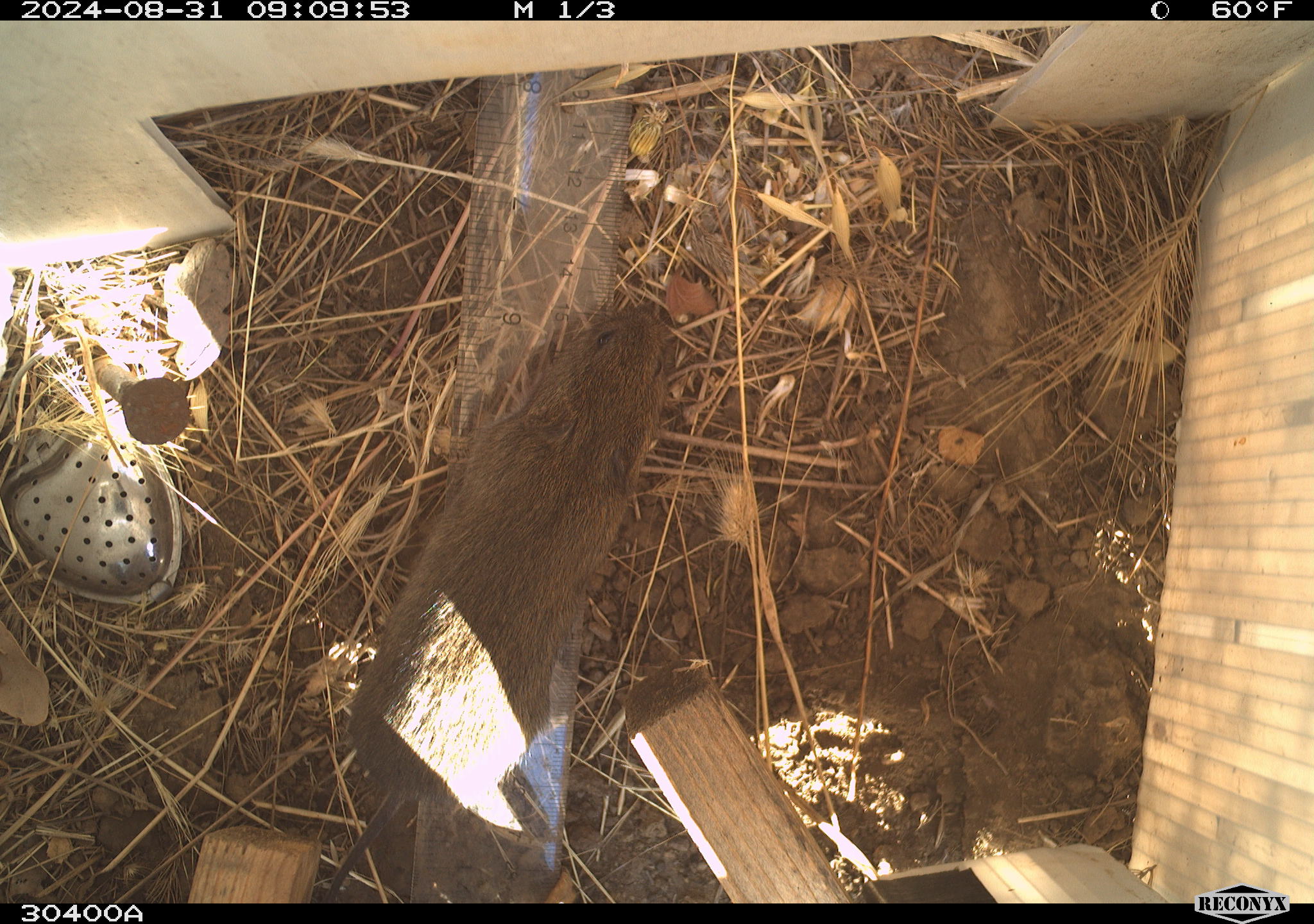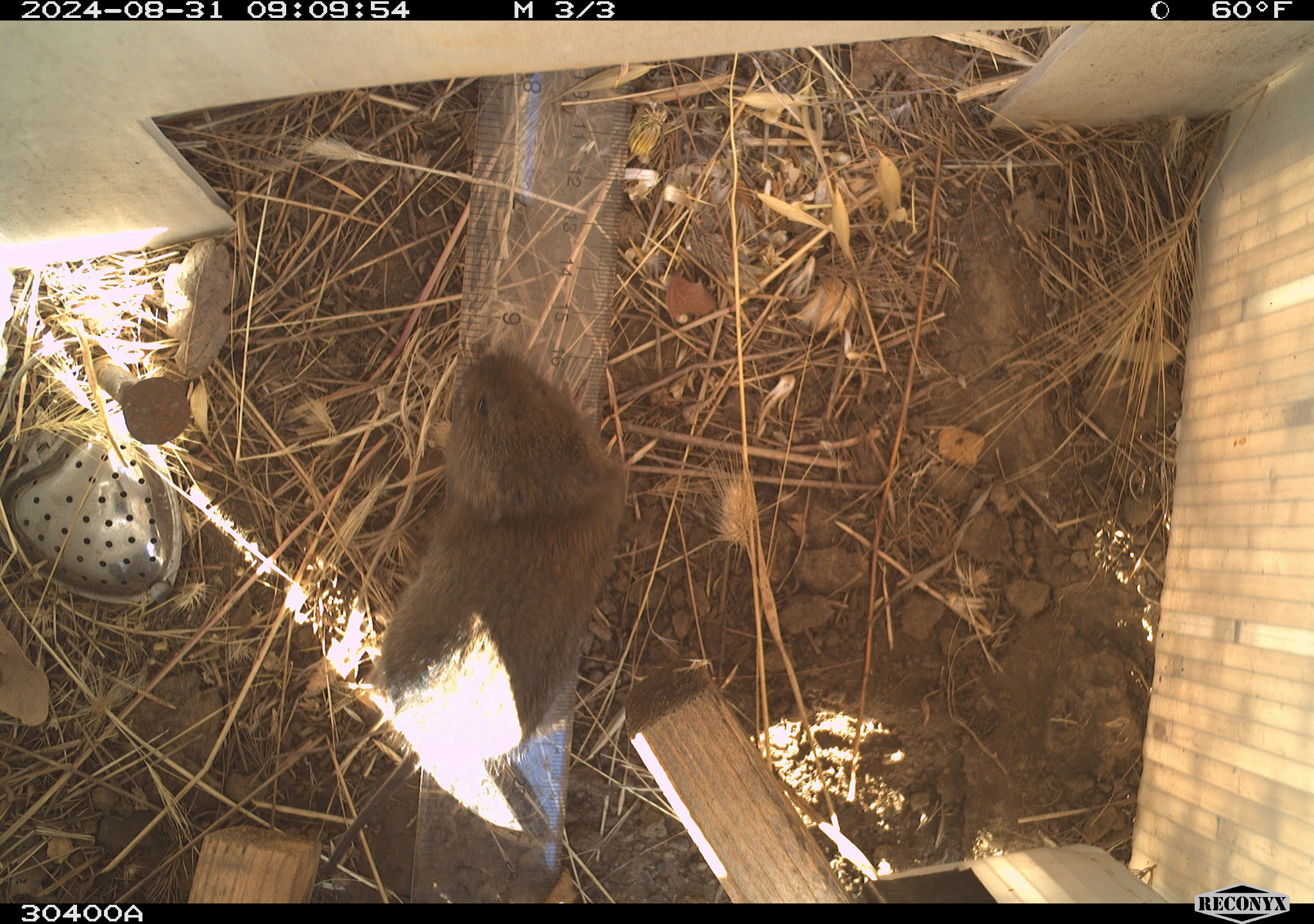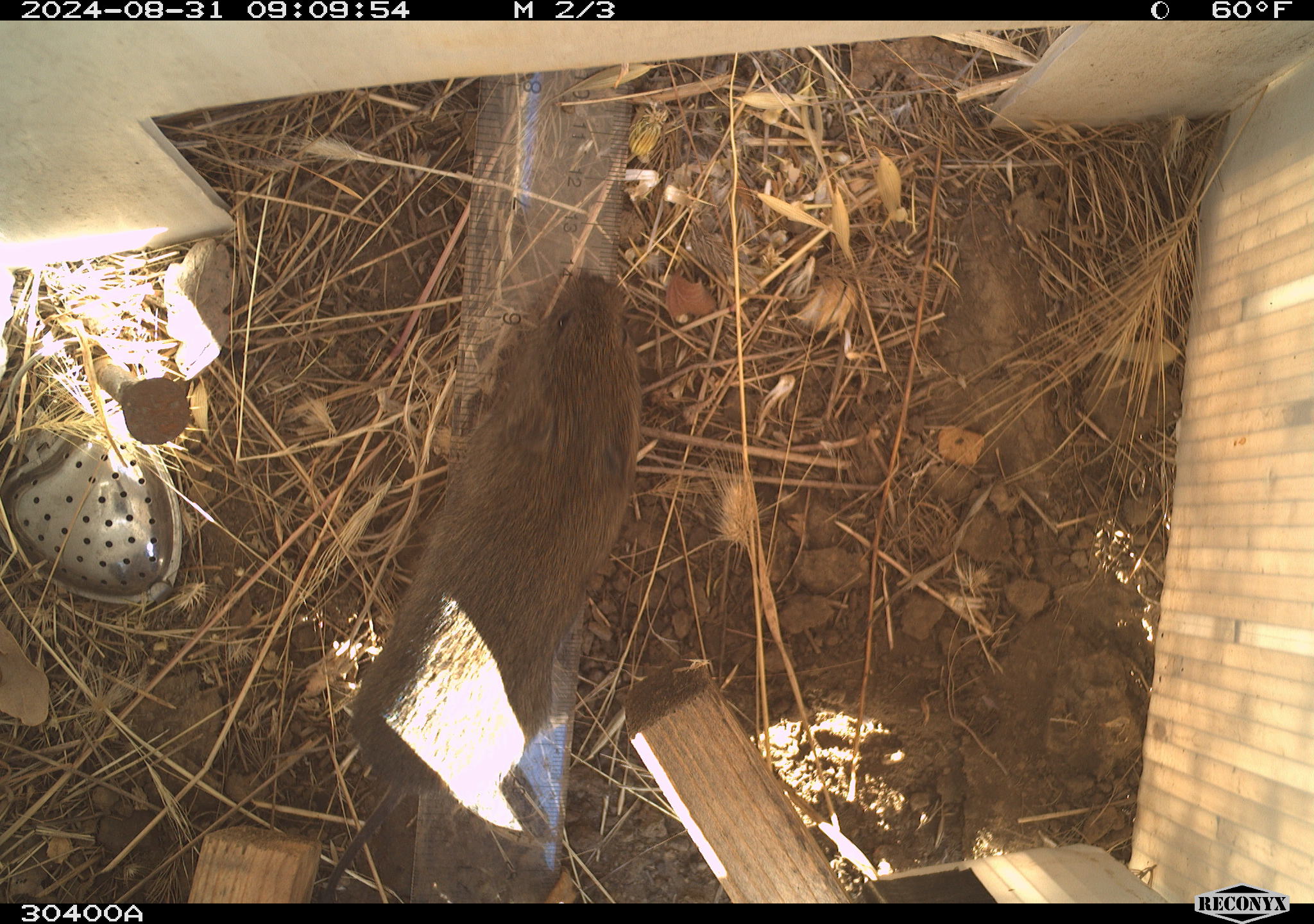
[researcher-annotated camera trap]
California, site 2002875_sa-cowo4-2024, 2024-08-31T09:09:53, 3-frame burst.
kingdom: Animalia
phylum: Chordata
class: Mammalia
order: Rodentia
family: Cricetidae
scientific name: Arvicolinae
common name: voles, lemmings, and muskrats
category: arvicolinae subfamily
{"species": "arvicolinae subfamily (voles, lemmings, and muskrats) (Arvicolinae)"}